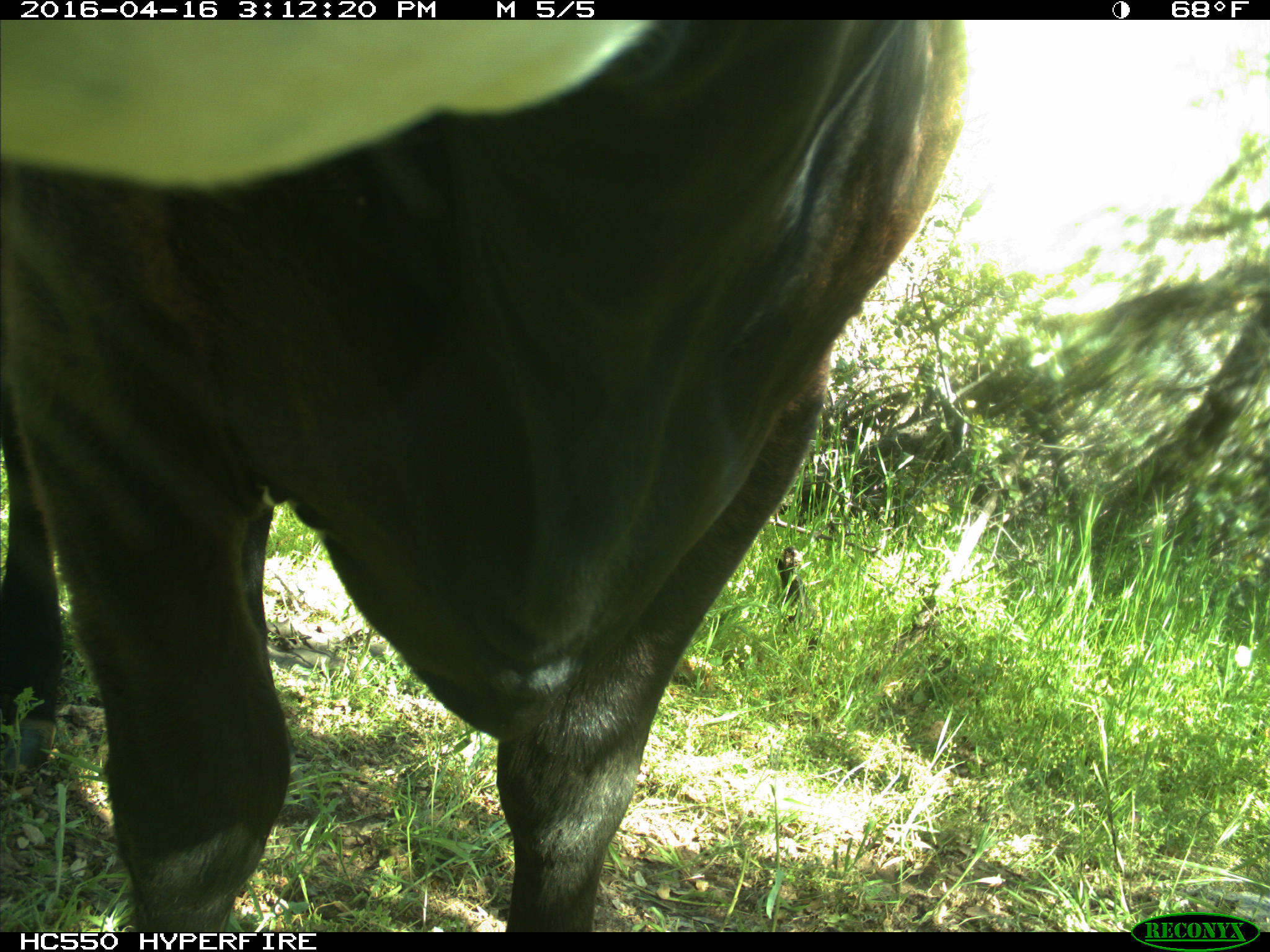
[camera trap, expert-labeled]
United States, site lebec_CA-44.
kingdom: Animalia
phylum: Chordata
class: Mammalia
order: Artiodactyla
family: Bovidae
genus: Bos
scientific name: Bos taurus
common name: domestic cow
Bos taurus (domestic cow).